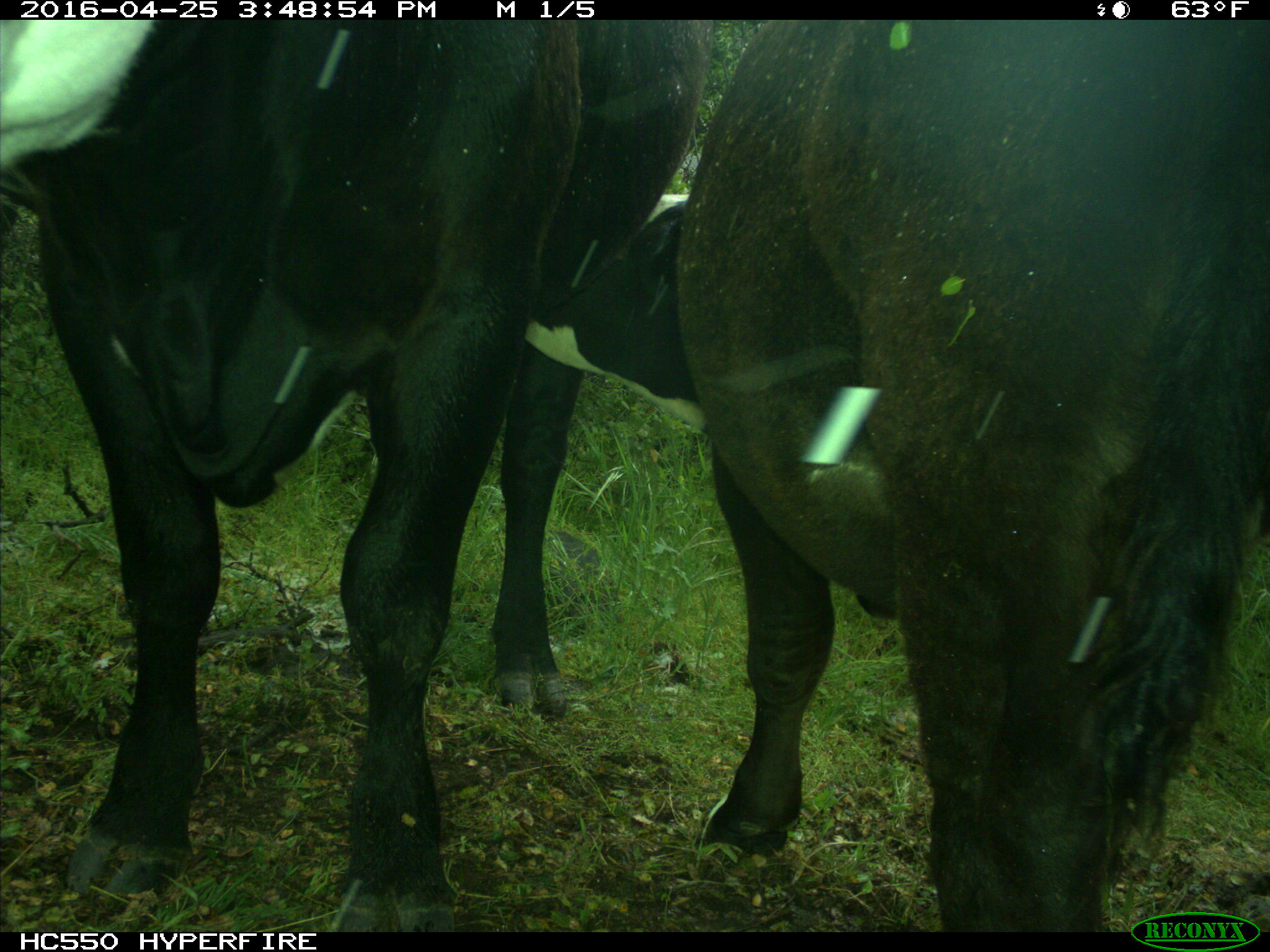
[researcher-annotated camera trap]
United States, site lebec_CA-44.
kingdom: Animalia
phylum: Chordata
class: Mammalia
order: Artiodactyla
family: Bovidae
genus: Bos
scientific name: Bos taurus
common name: domestic cow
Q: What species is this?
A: Bos taurus (domestic cow).